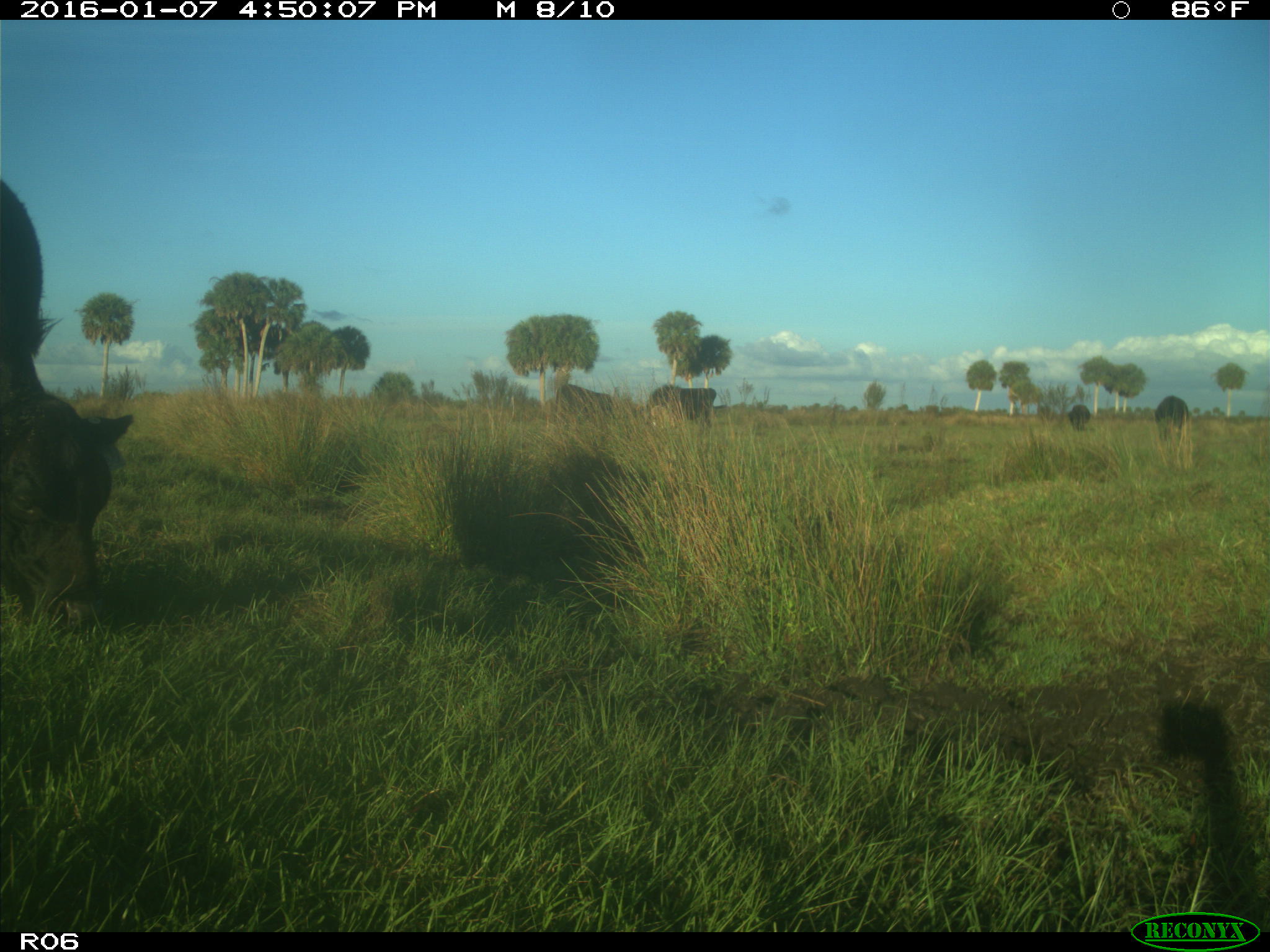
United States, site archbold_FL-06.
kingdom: Animalia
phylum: Chordata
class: Mammalia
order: Artiodactyla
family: Bovidae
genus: Bos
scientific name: Bos taurus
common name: domestic cow